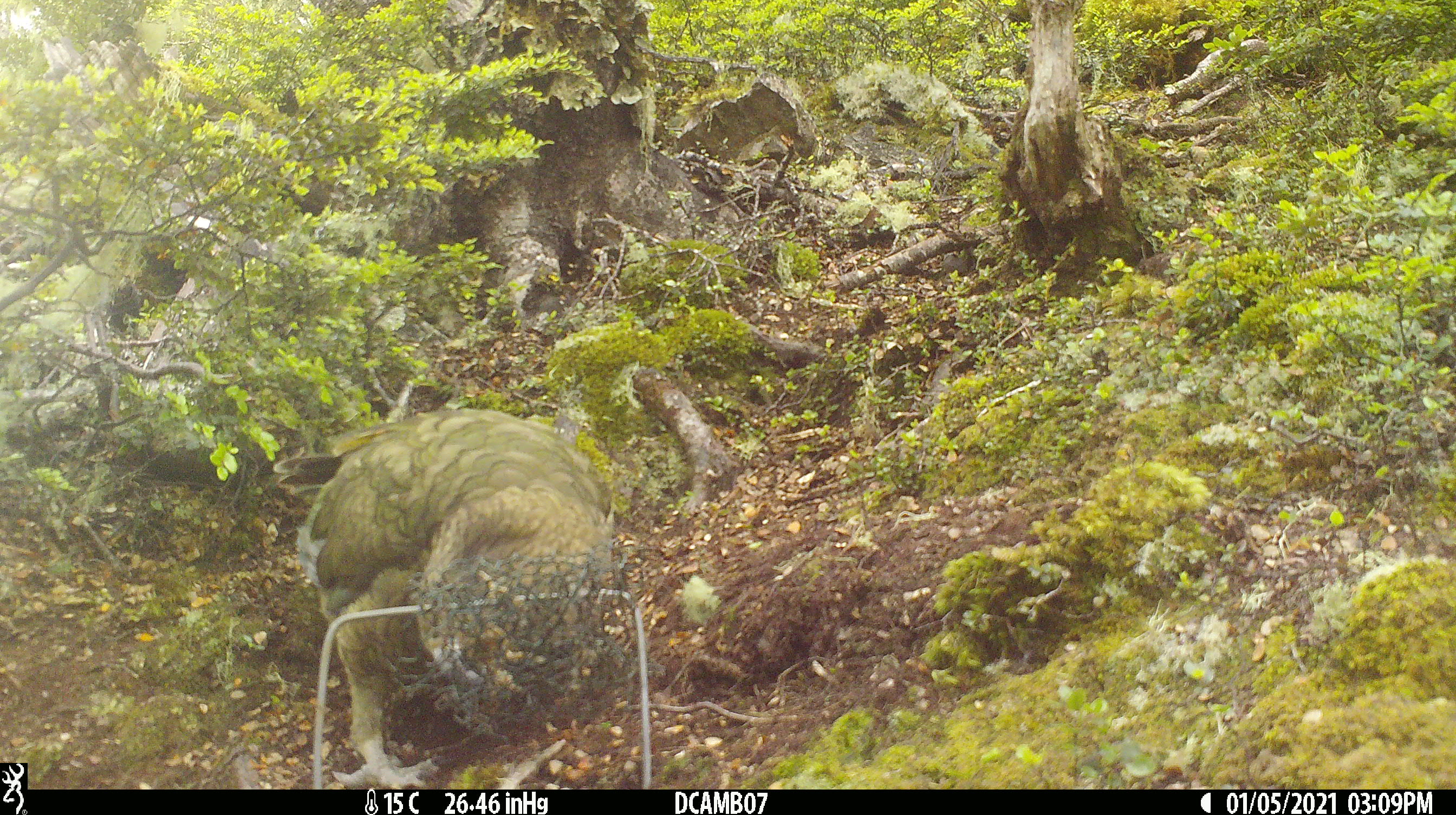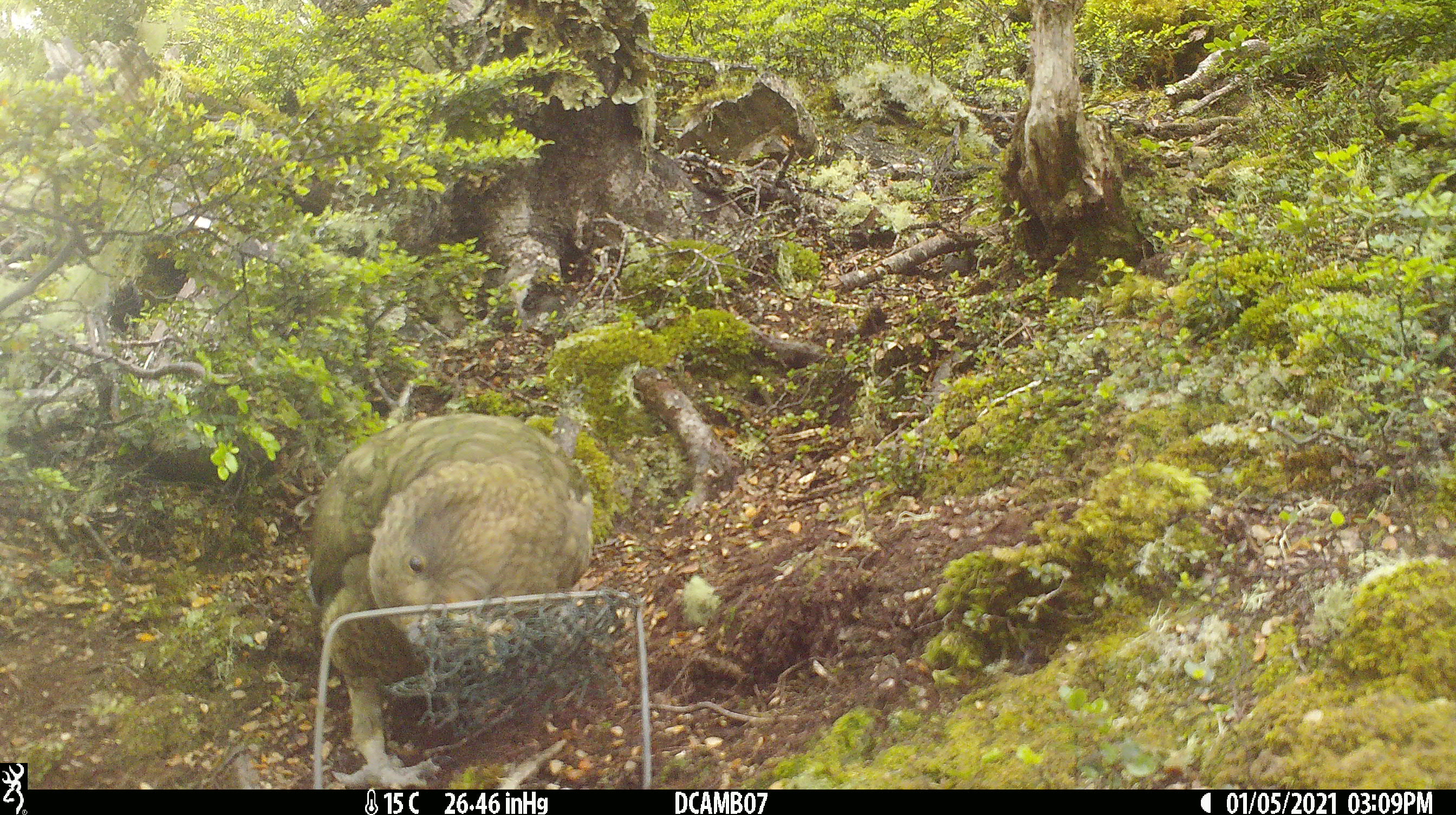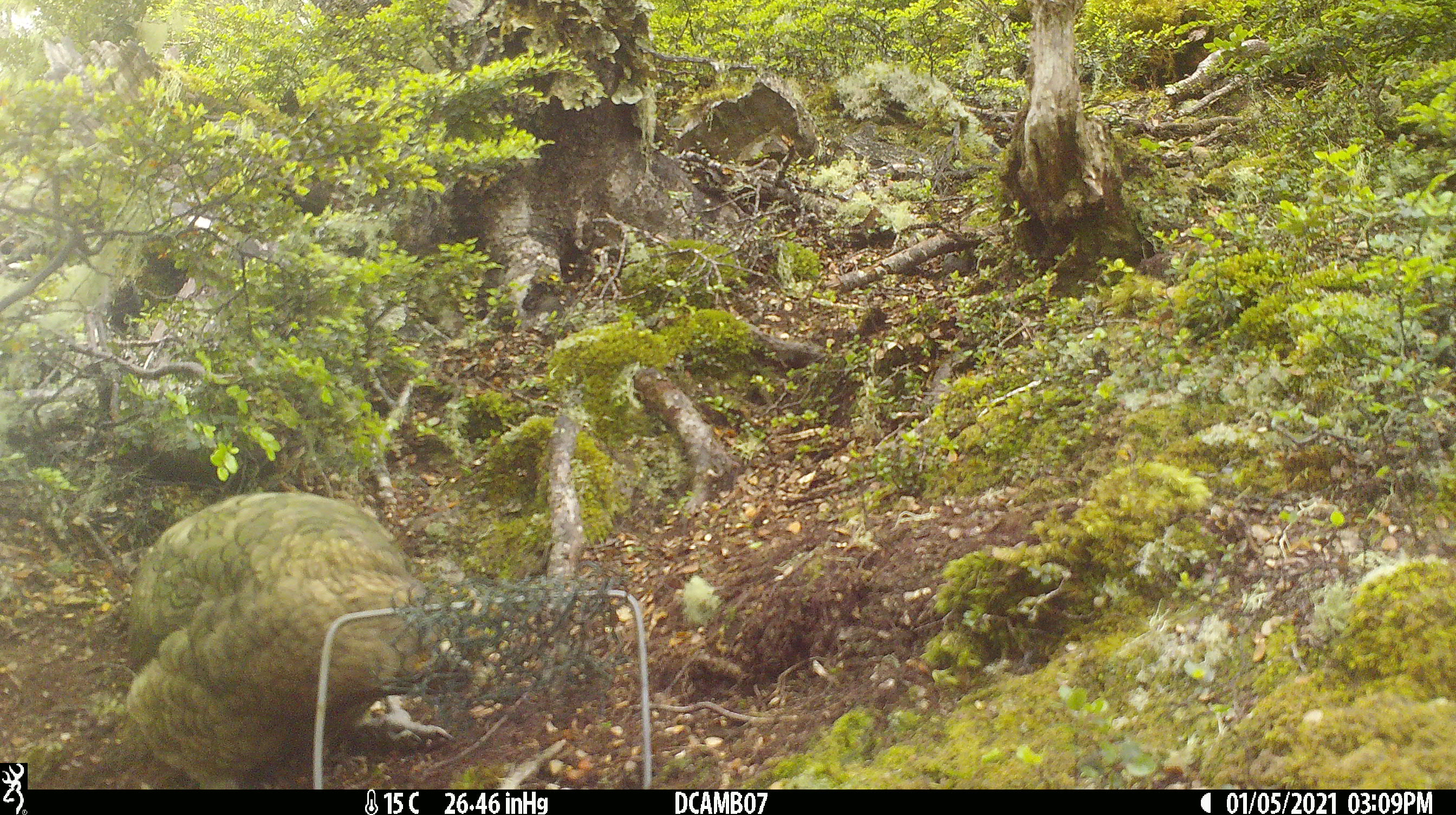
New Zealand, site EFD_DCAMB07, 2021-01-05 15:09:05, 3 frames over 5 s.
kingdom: Animalia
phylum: Chordata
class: Aves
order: Psittaciformes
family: Strigopidae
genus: Nestor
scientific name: Nestor notabilis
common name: kea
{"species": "kea (Nestor notabilis)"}